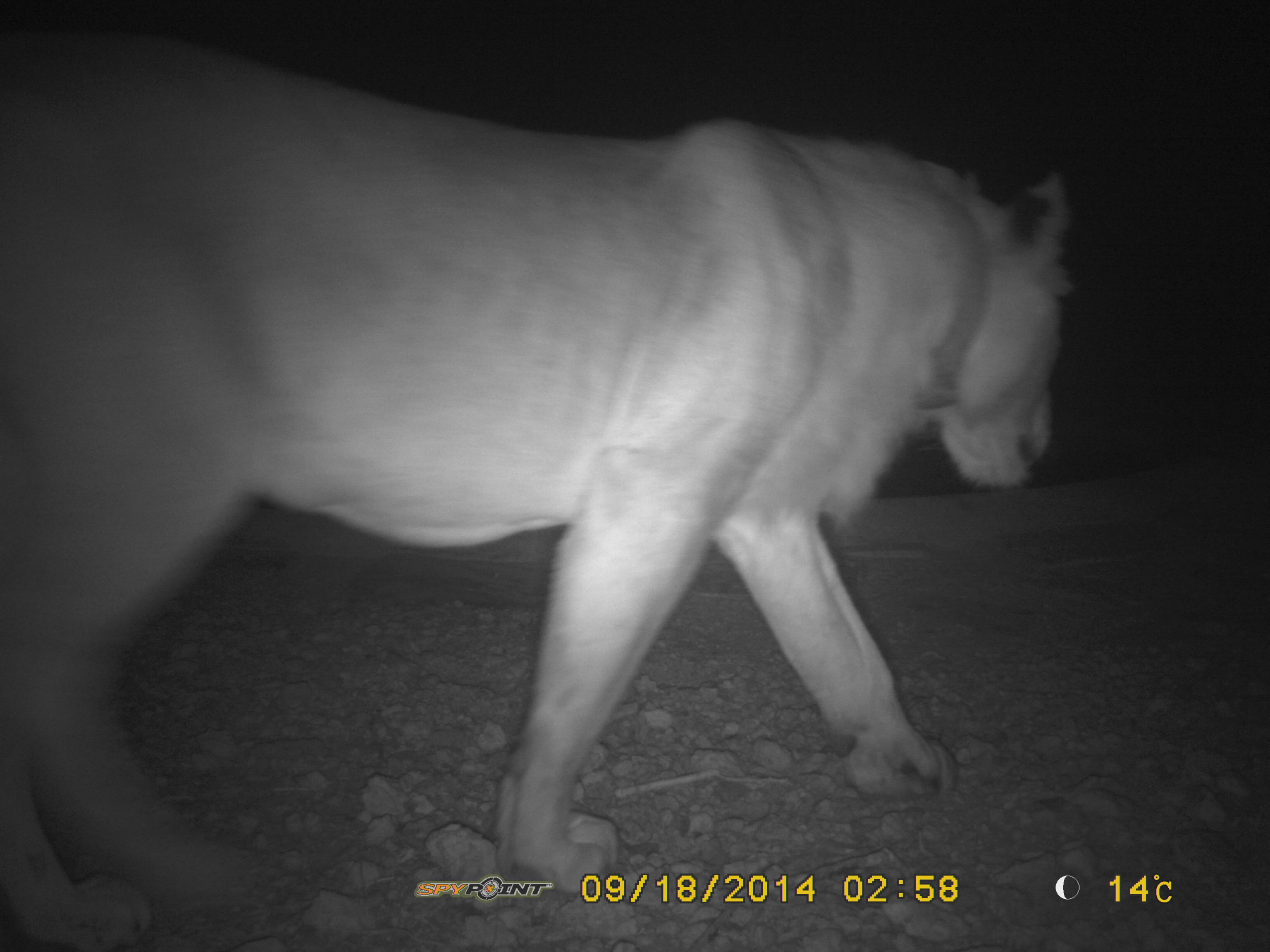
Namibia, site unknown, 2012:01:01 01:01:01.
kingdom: Animalia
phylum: Chordata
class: Mammalia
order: Carnivora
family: Felidae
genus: Panthera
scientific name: Panthera leo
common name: lion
Panthera leo (lion).